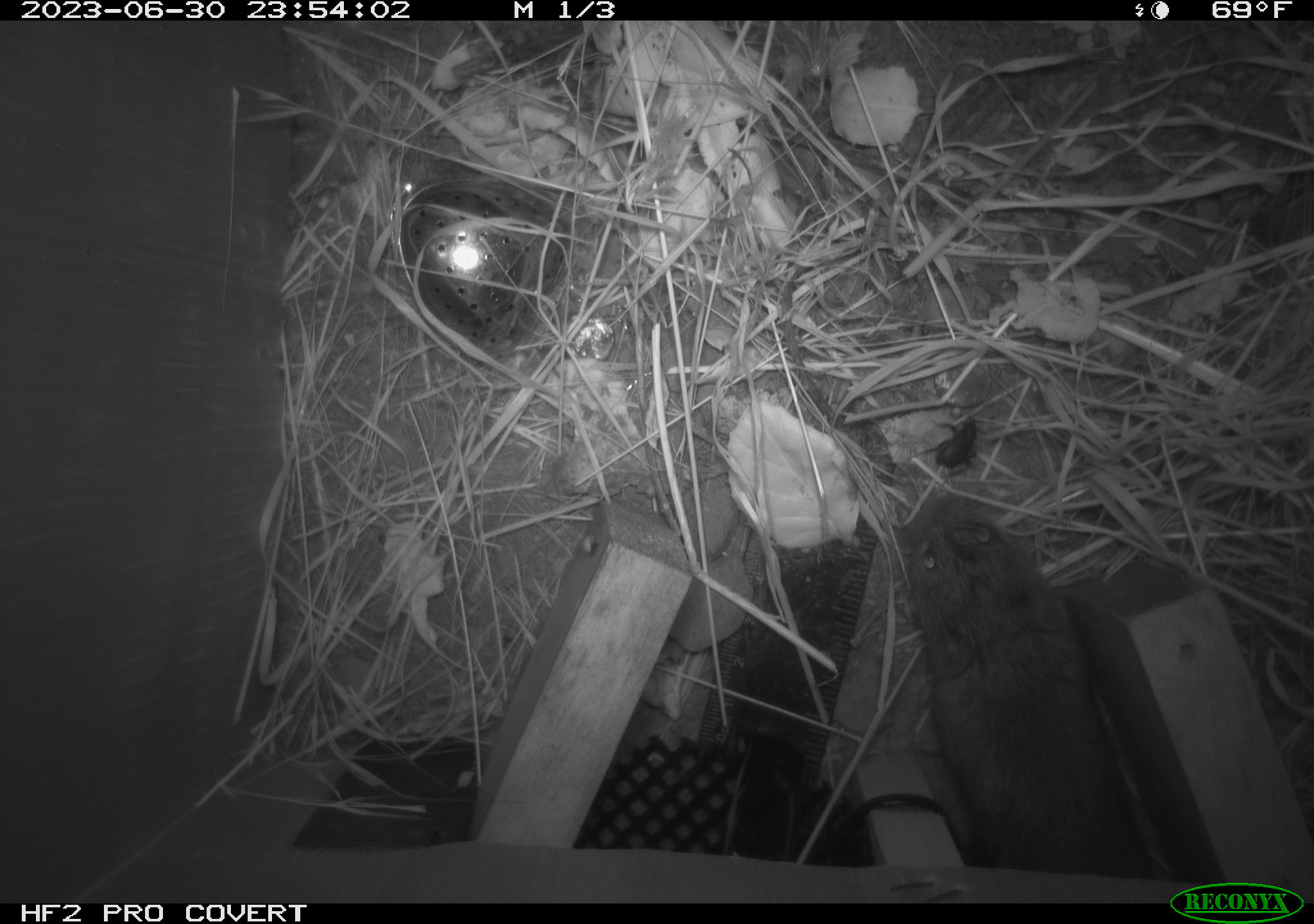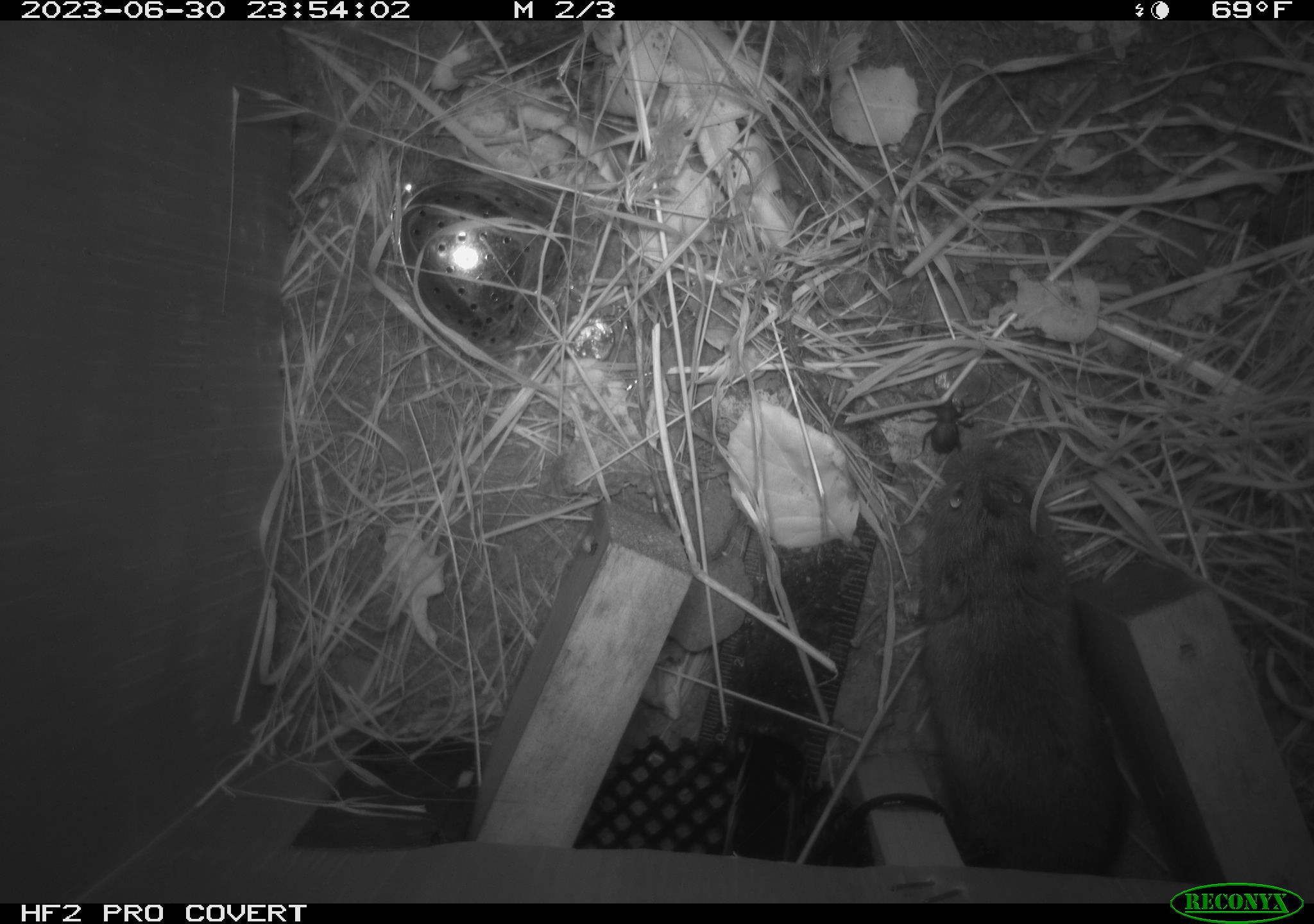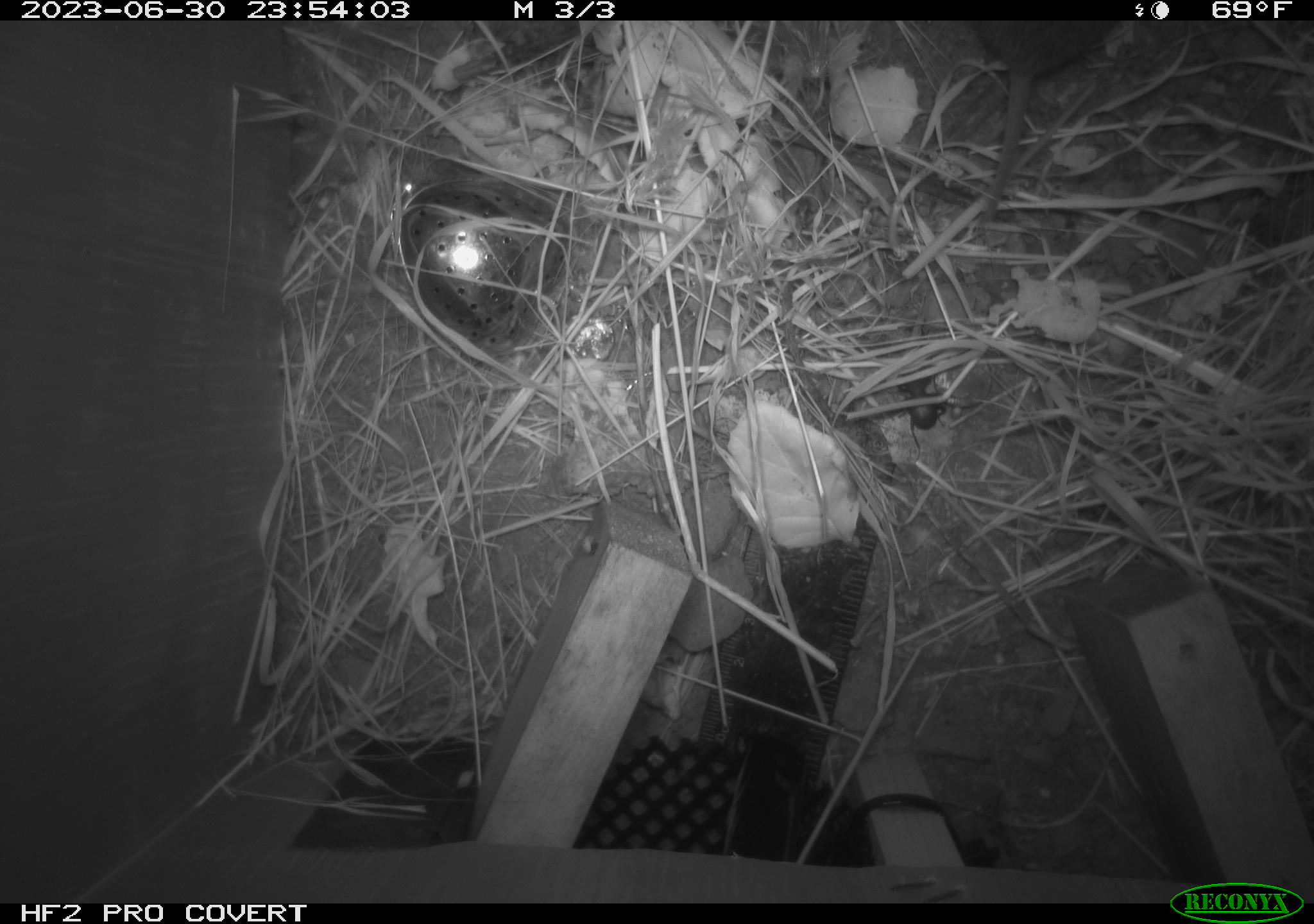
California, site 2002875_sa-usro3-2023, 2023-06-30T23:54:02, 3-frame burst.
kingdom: Animalia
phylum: Chordata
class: Mammalia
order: Rodentia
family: Cricetidae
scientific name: Arvicolinae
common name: voles, lemmings, and muskrats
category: arvicolinae subfamily